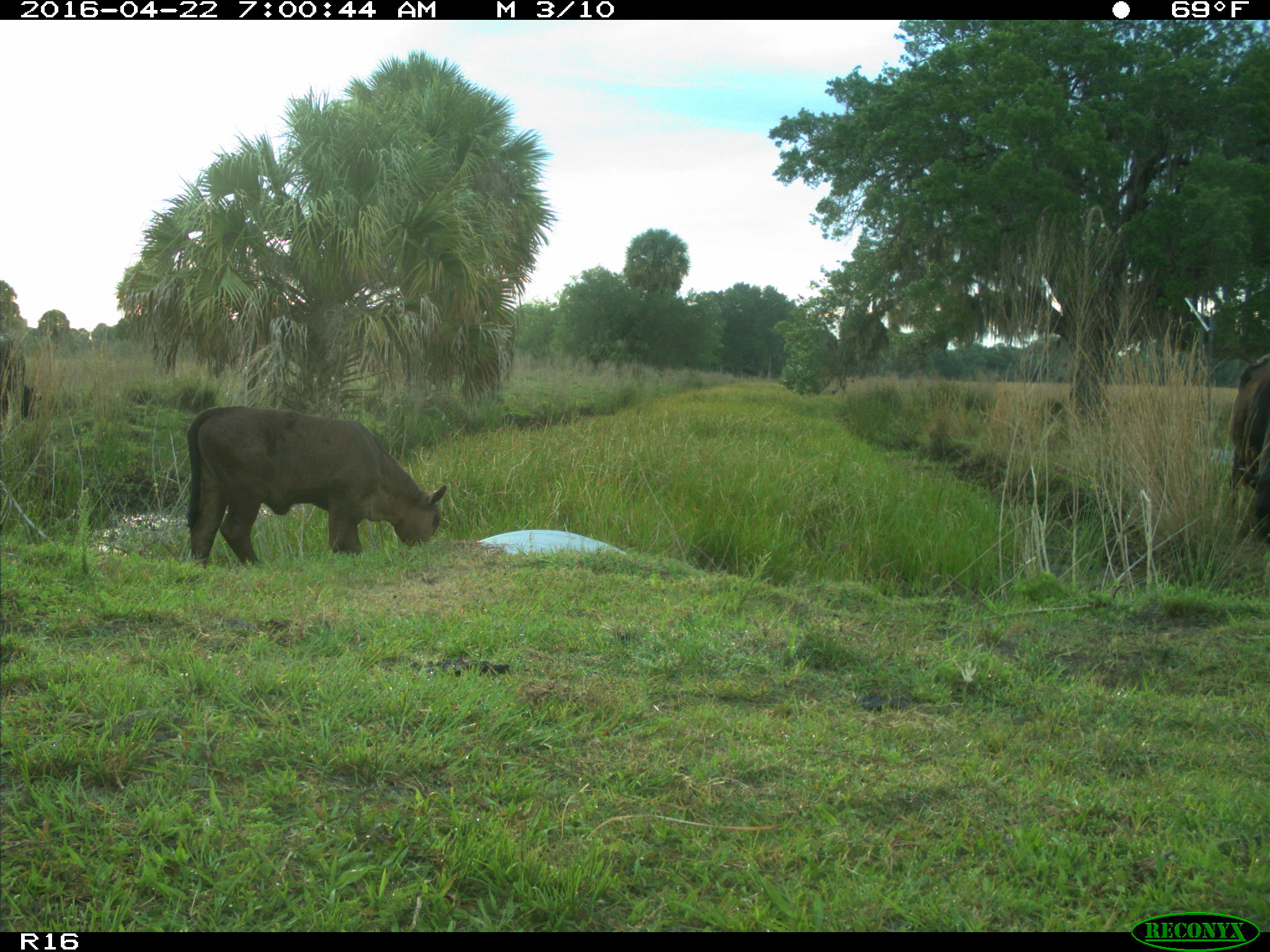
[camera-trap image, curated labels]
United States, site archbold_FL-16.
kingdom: Animalia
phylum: Chordata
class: Mammalia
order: Artiodactyla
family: Bovidae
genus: Bos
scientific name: Bos taurus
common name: domestic cow